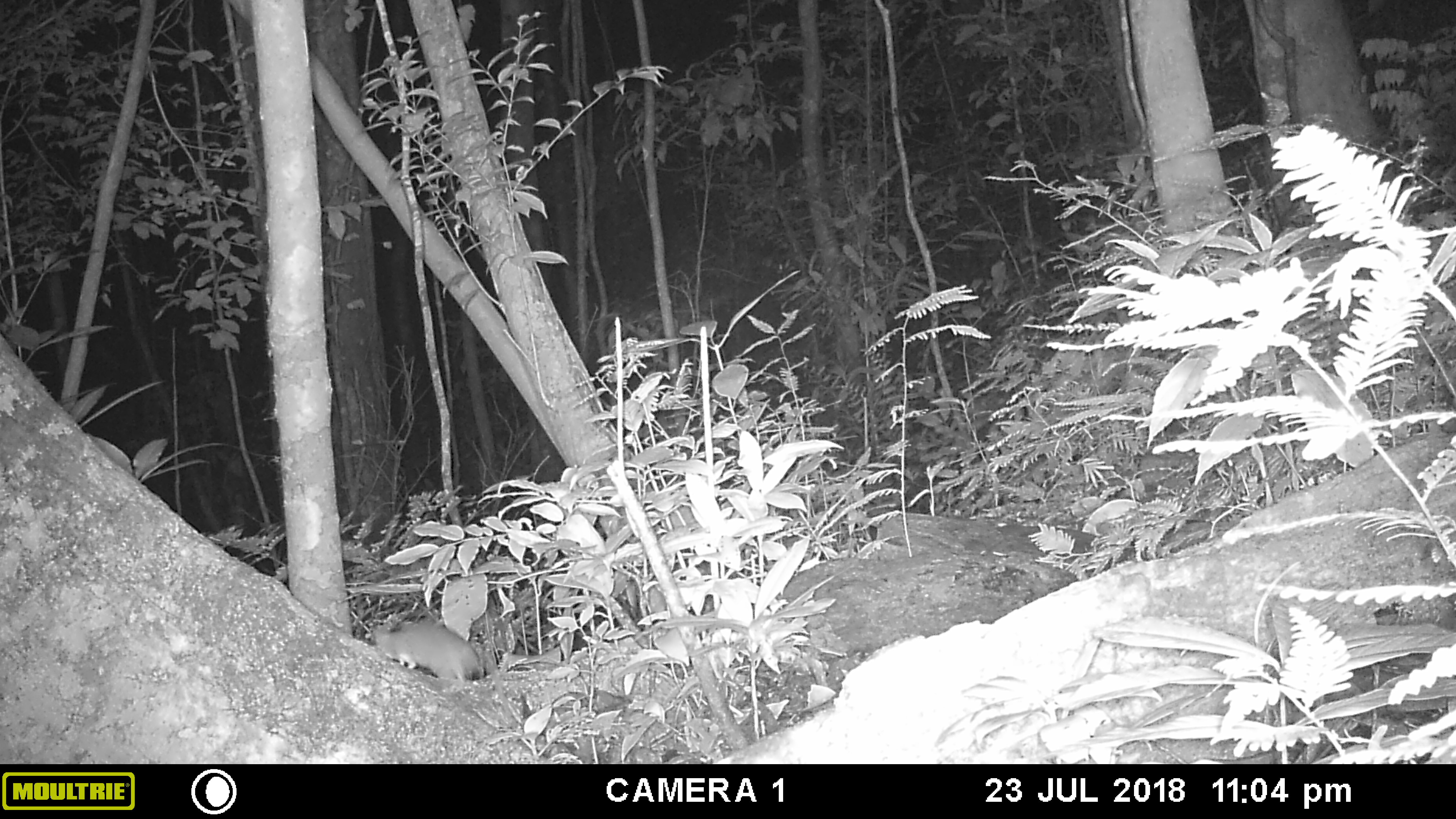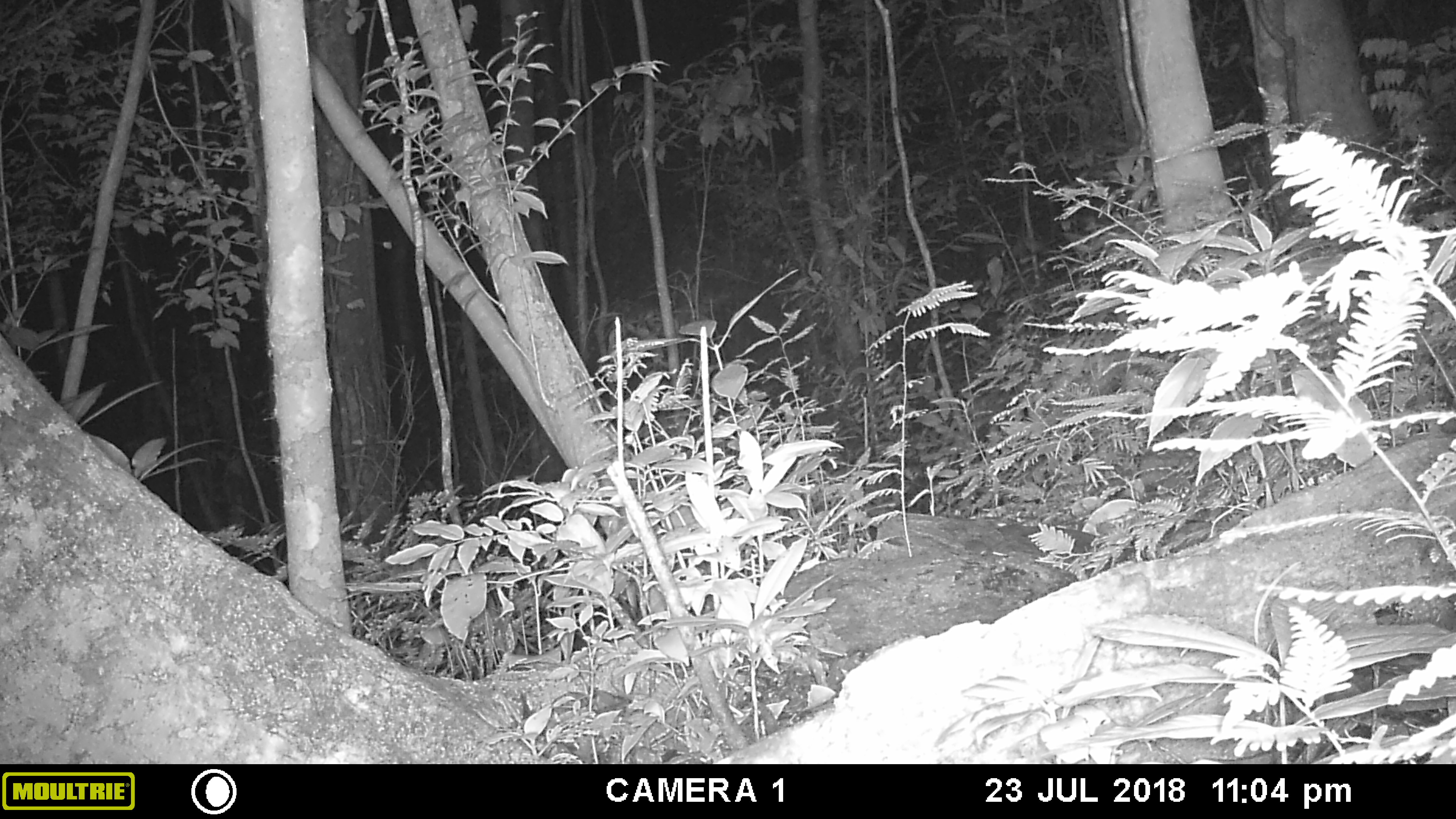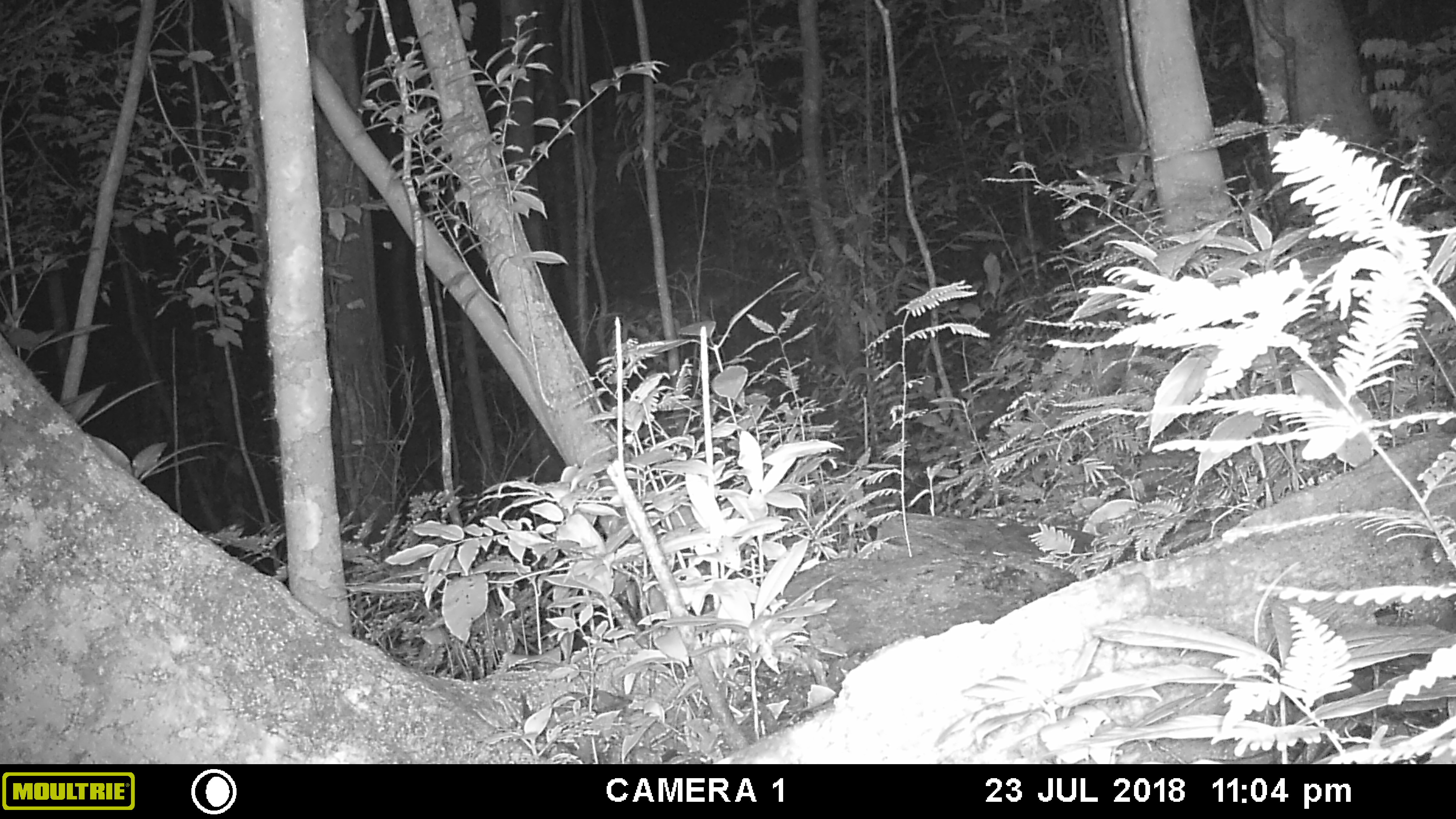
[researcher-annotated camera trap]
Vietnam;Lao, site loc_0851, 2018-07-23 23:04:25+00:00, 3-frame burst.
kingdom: Animalia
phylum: Chordata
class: Mammalia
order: Rodentia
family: Muridae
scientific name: Muridae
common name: old-world mice and rats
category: unidentified murid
Unidentified murid (old-world mice and rats) (Muridae). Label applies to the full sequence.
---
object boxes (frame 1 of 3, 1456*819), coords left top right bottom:
unidentified murid: 372 620 484 685